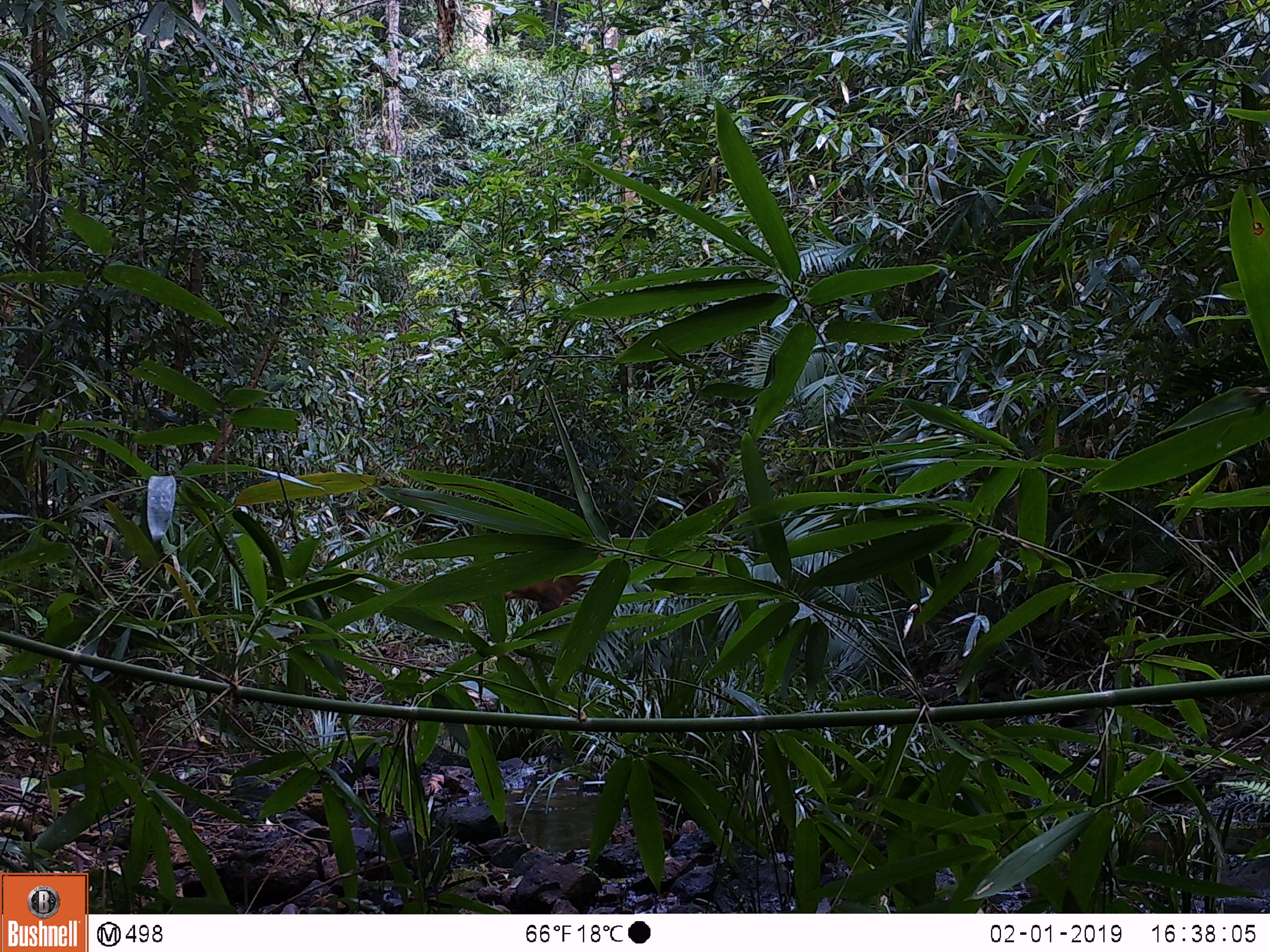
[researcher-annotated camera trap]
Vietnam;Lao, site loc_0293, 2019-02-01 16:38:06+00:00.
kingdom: Animalia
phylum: Chordata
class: Mammalia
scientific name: Mammalia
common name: mammal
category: unidentified mammal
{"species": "unidentified mammal (mammal) (Mammalia)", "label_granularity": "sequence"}